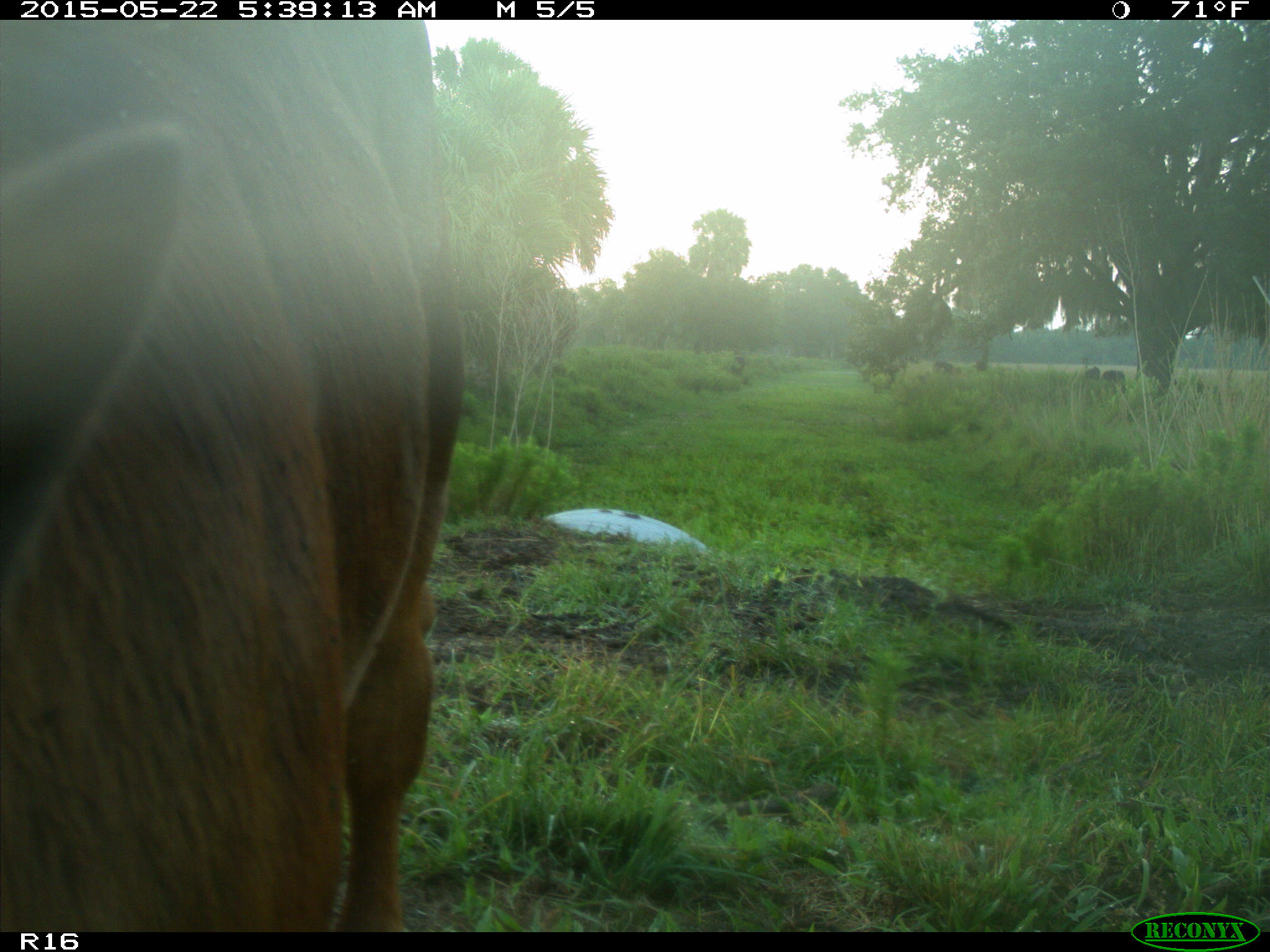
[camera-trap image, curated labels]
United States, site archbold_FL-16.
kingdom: Animalia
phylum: Chordata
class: Mammalia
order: Artiodactyla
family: Bovidae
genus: Bos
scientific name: Bos taurus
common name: domestic cow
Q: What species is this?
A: Bos taurus (domestic cow).